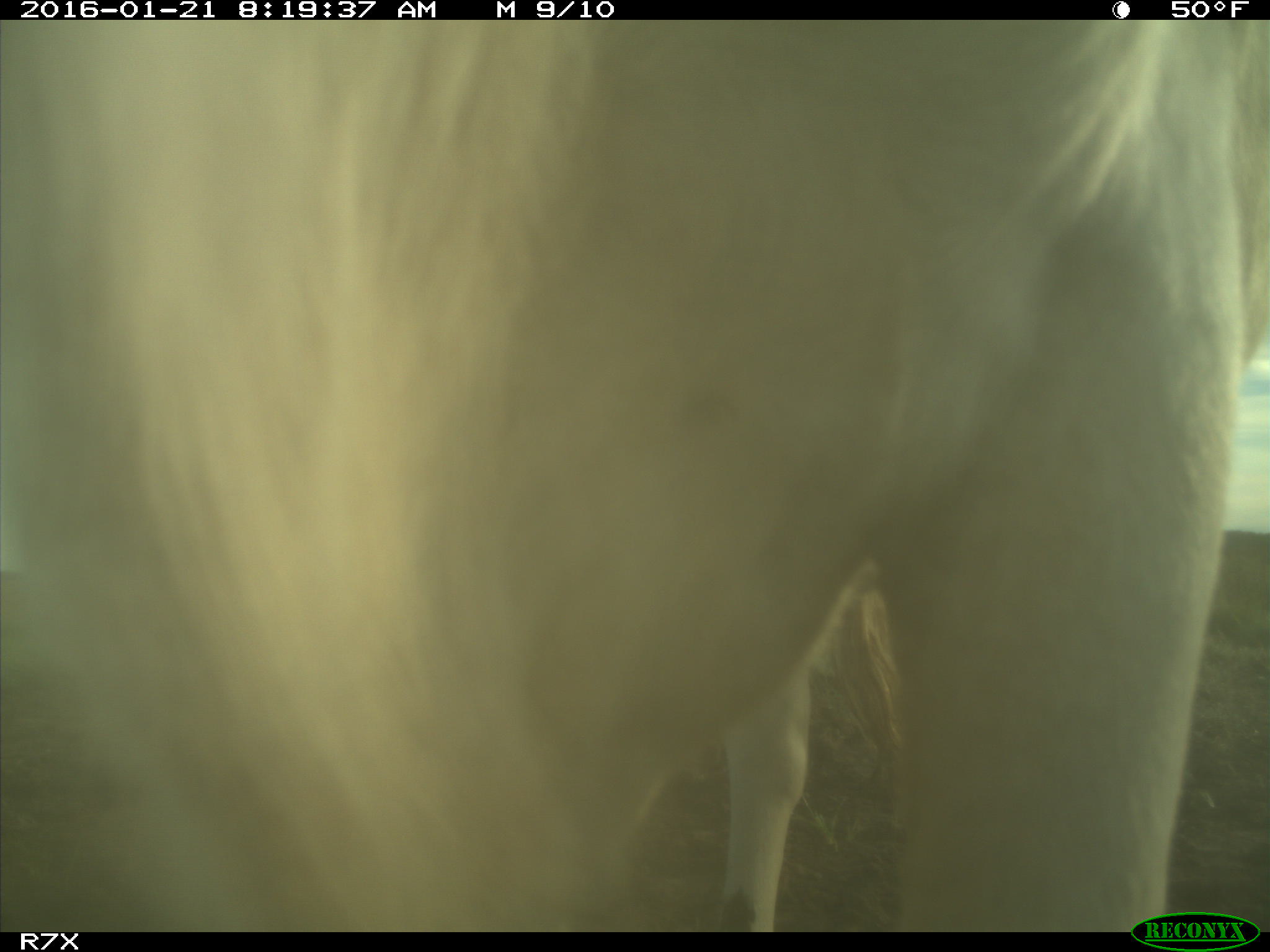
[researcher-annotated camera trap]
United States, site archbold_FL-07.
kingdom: Animalia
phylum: Chordata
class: Mammalia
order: Artiodactyla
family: Bovidae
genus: Bos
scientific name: Bos taurus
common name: domestic cow